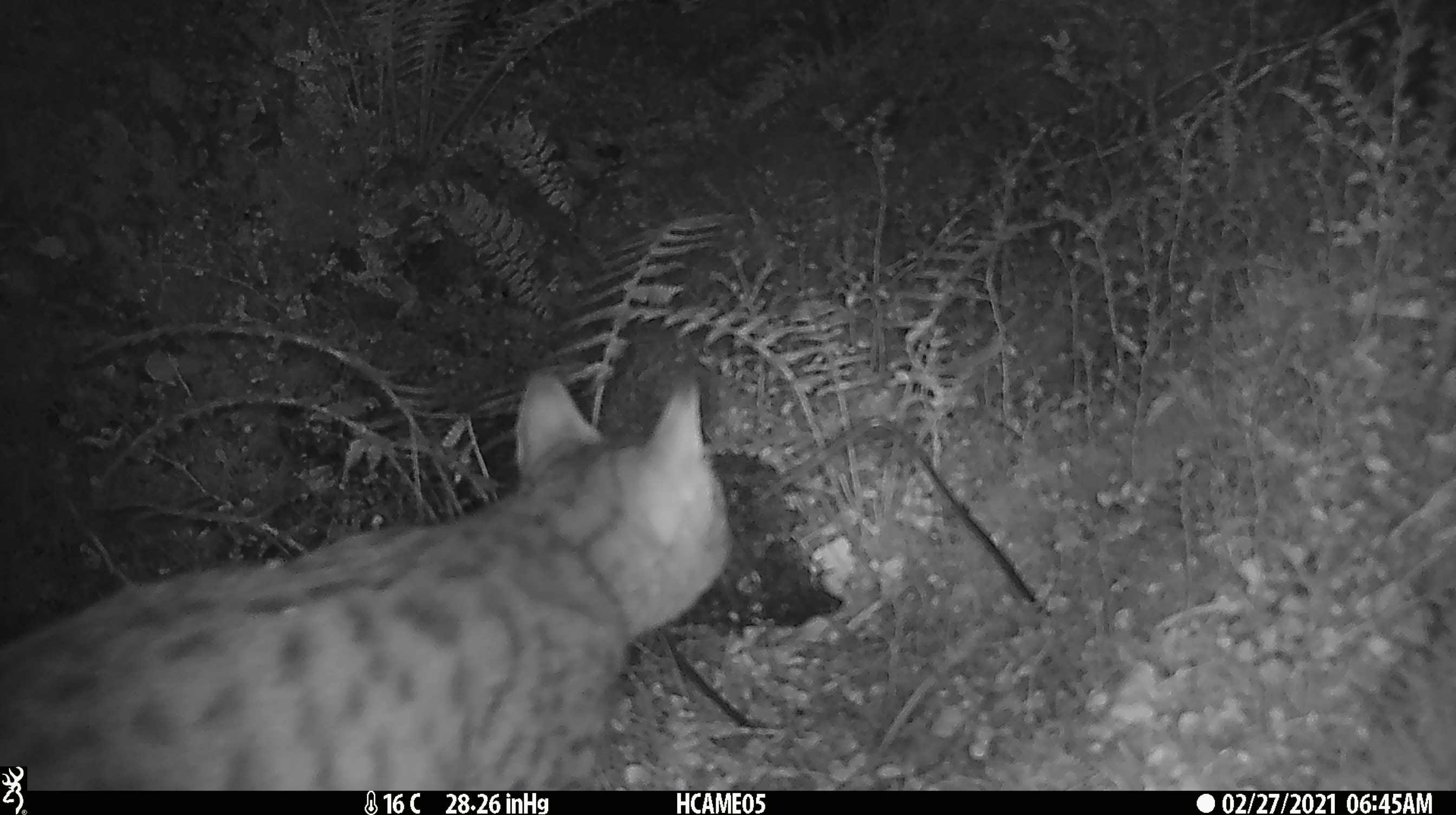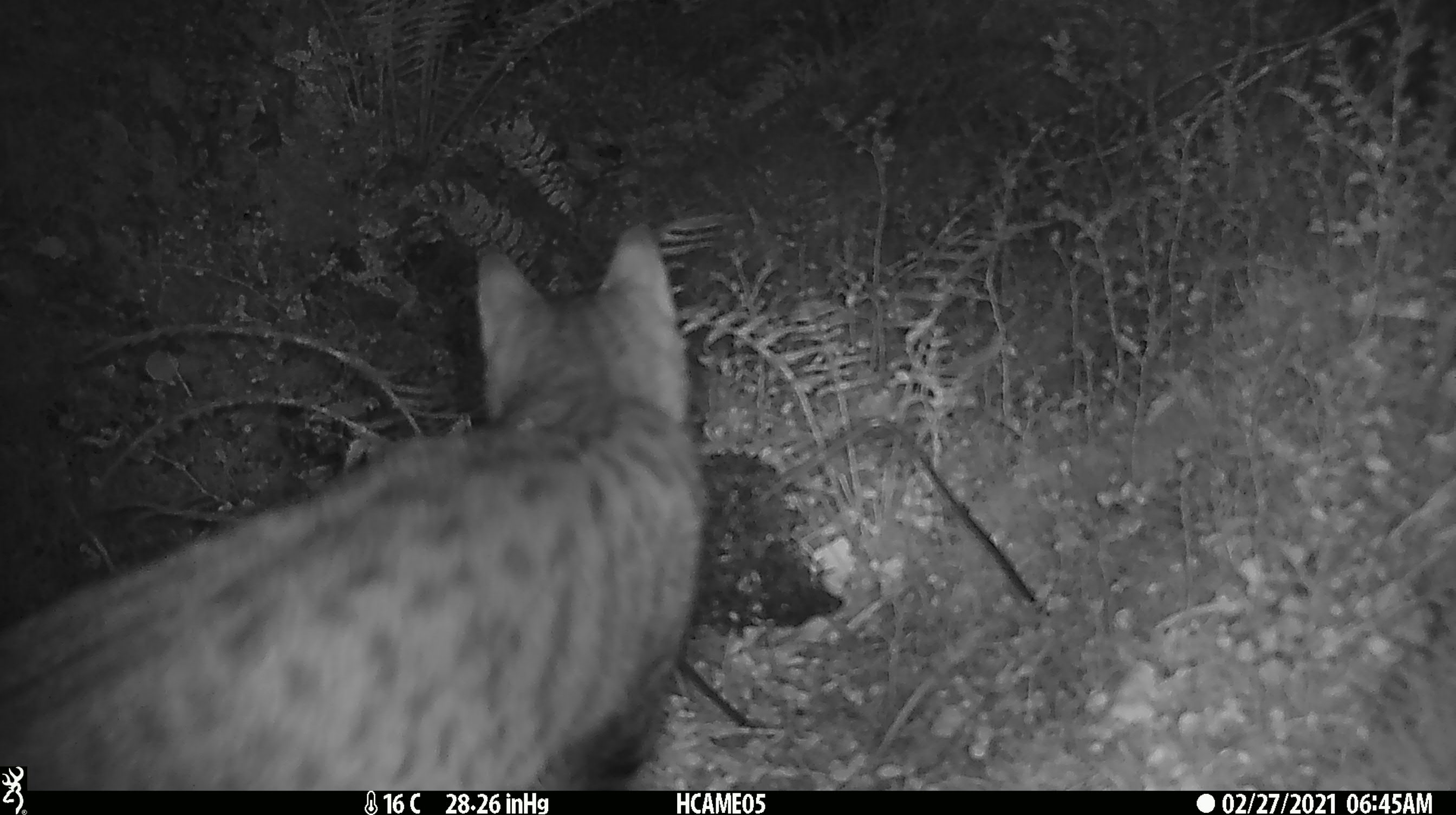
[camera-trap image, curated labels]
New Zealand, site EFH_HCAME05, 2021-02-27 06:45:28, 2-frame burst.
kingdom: Animalia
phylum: Chordata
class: Mammalia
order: Carnivora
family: Felidae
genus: Felis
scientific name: Felis catus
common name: domestic cat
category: cat